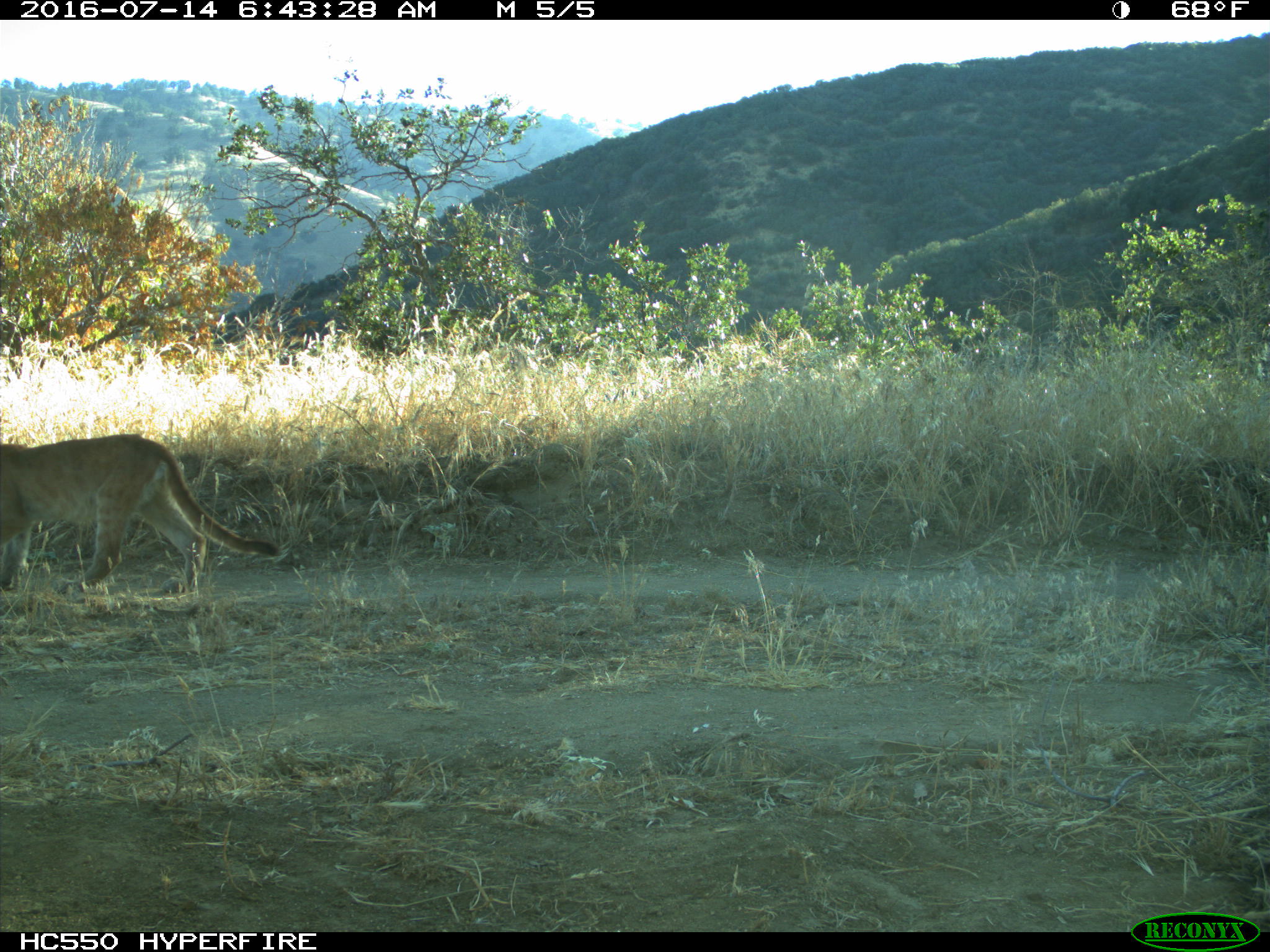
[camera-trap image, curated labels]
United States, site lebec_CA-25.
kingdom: Animalia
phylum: Chordata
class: Mammalia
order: Carnivora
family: Felidae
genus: Puma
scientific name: Puma concolor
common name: mountain lion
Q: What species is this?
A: Puma concolor (mountain lion).